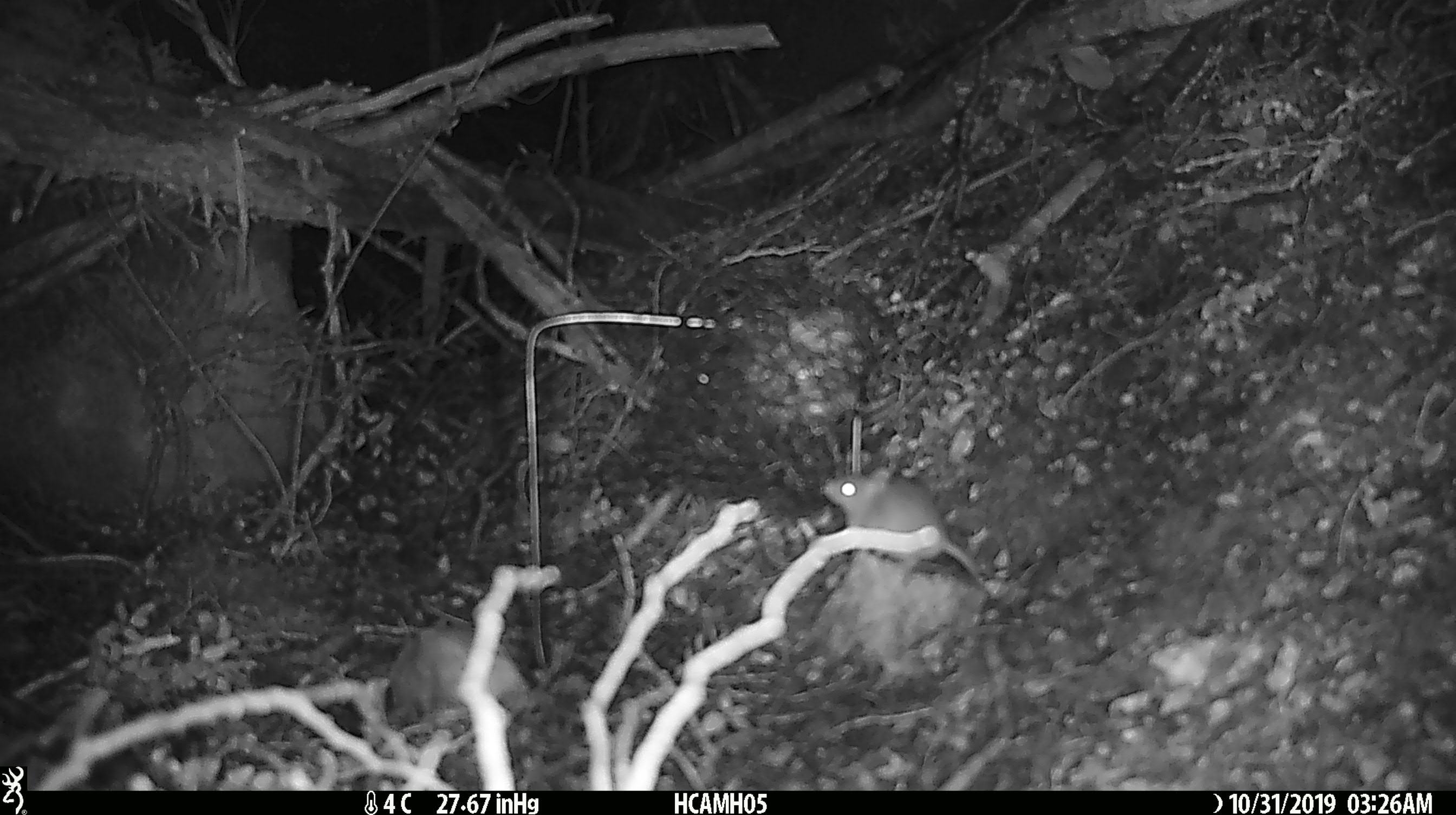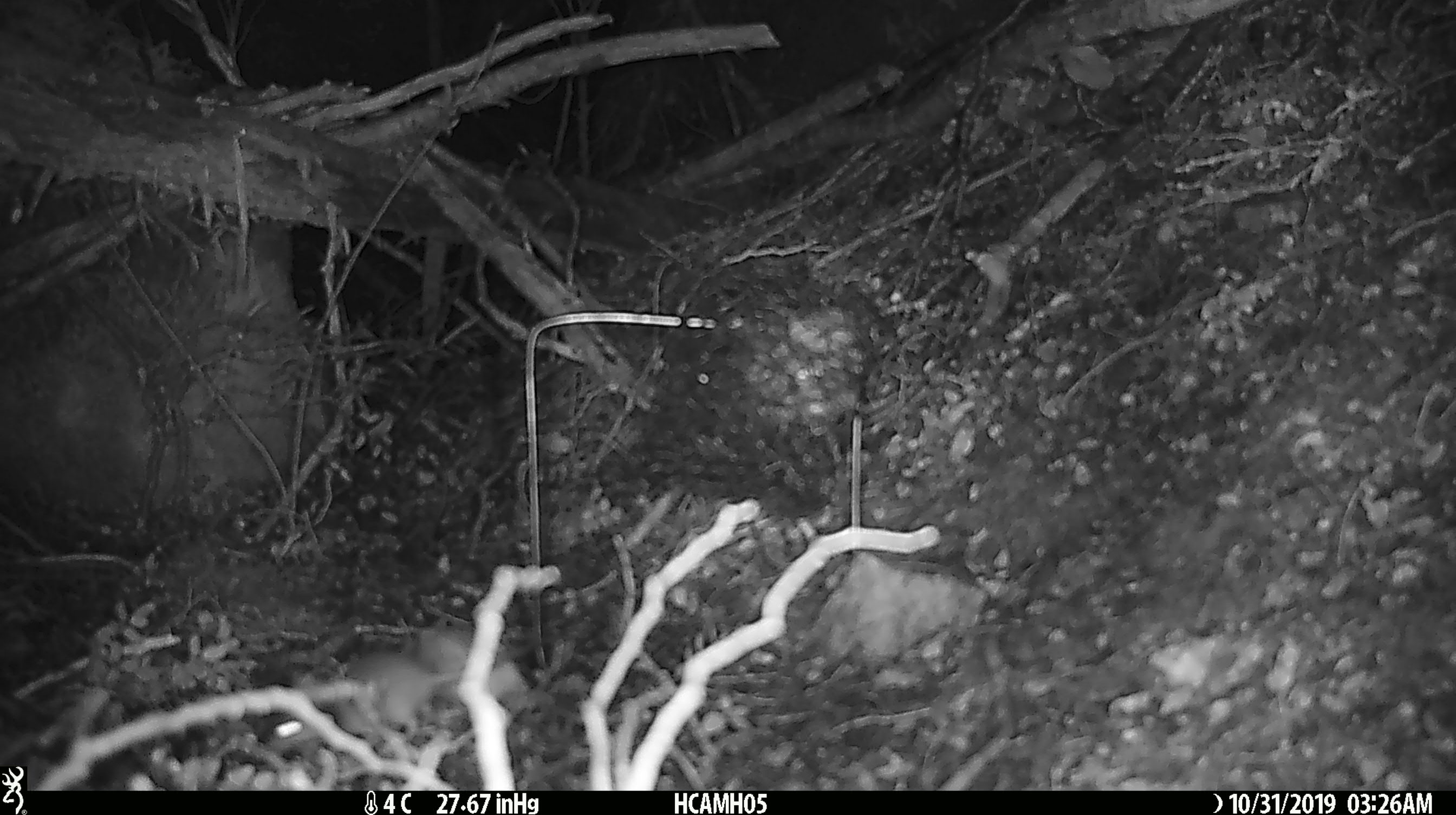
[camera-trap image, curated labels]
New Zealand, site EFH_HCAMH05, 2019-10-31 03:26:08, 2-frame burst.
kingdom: Animalia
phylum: Chordata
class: Mammalia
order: Rodentia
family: Muridae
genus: Mus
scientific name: Mus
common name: mouse